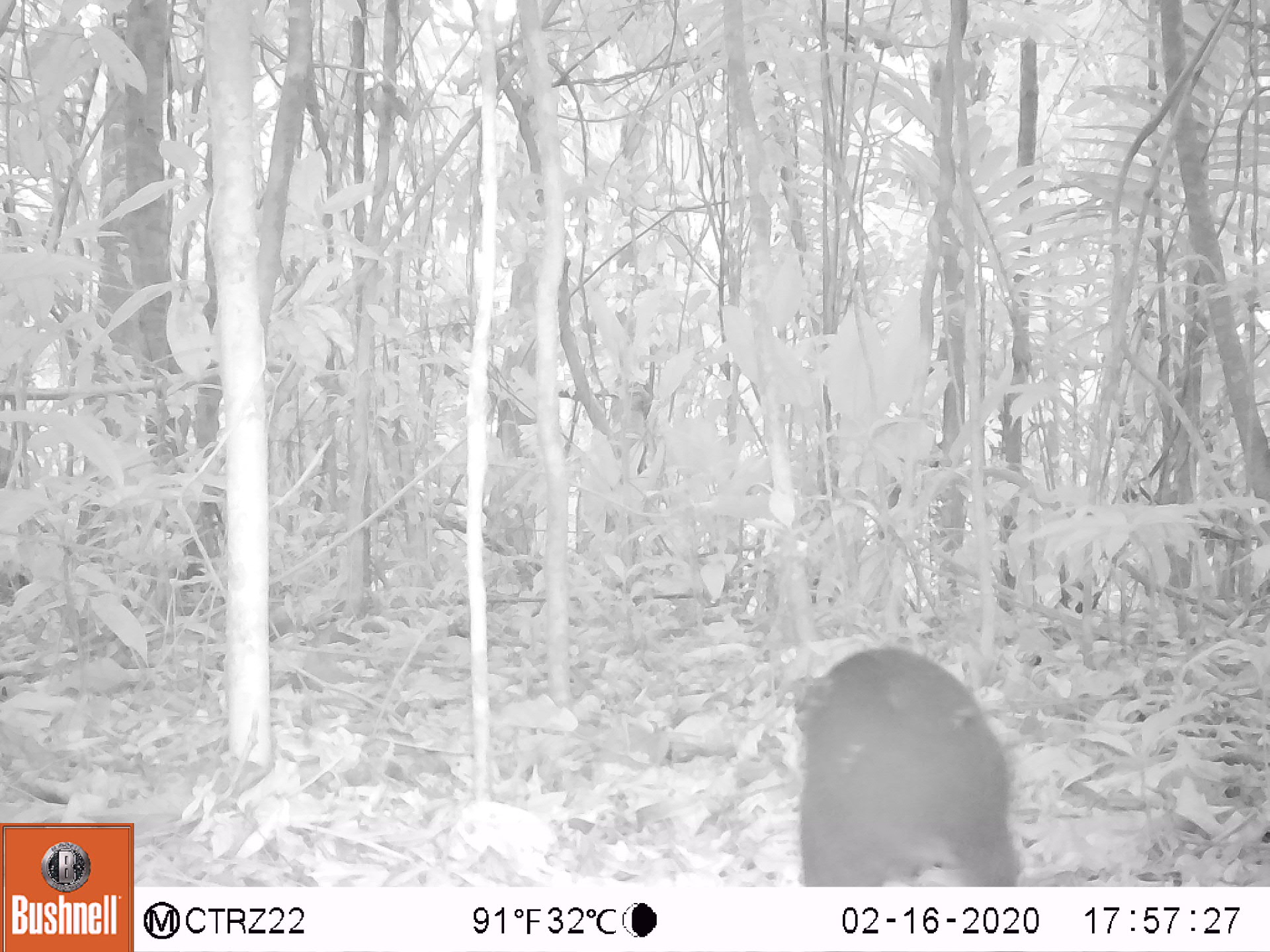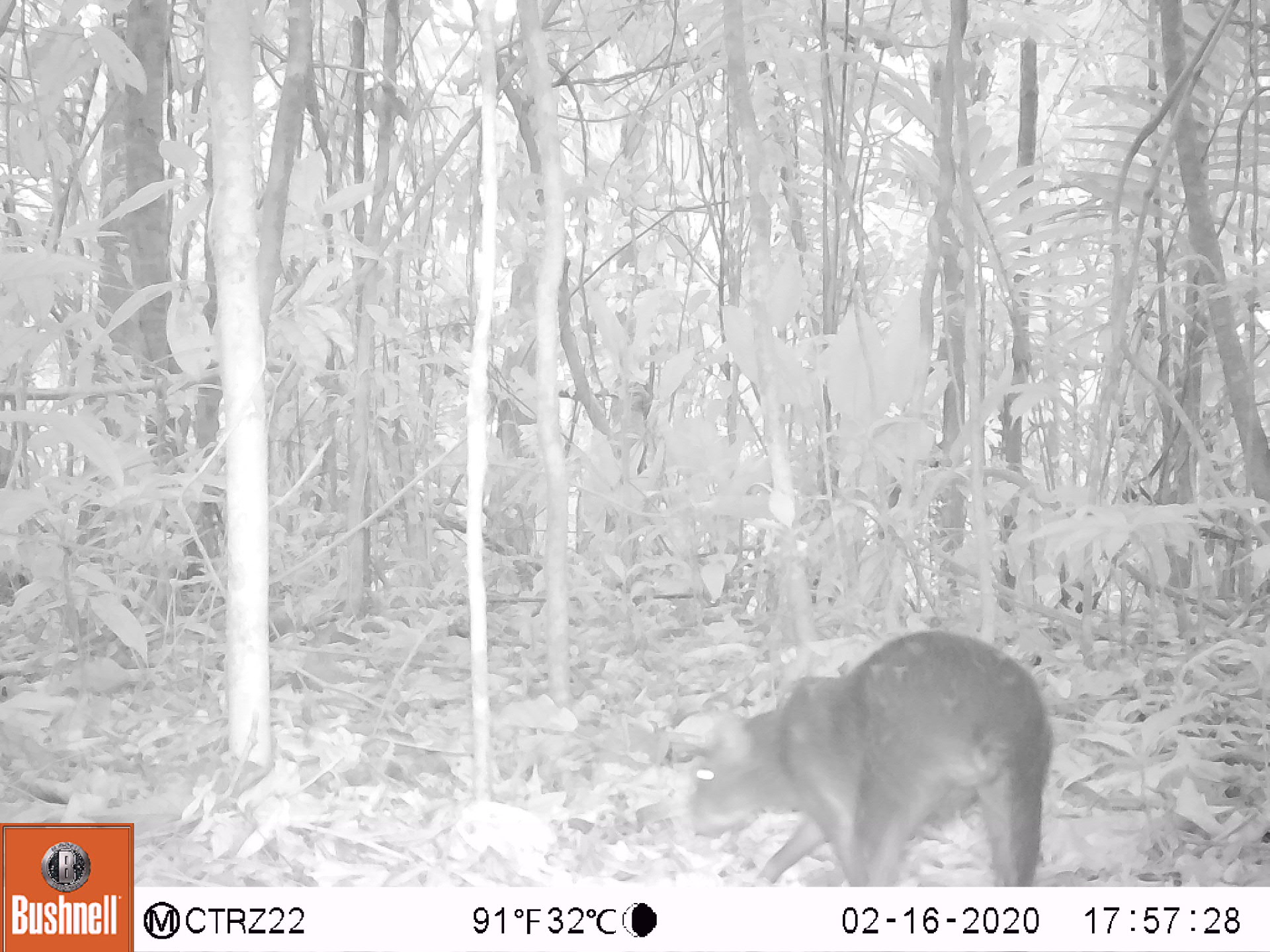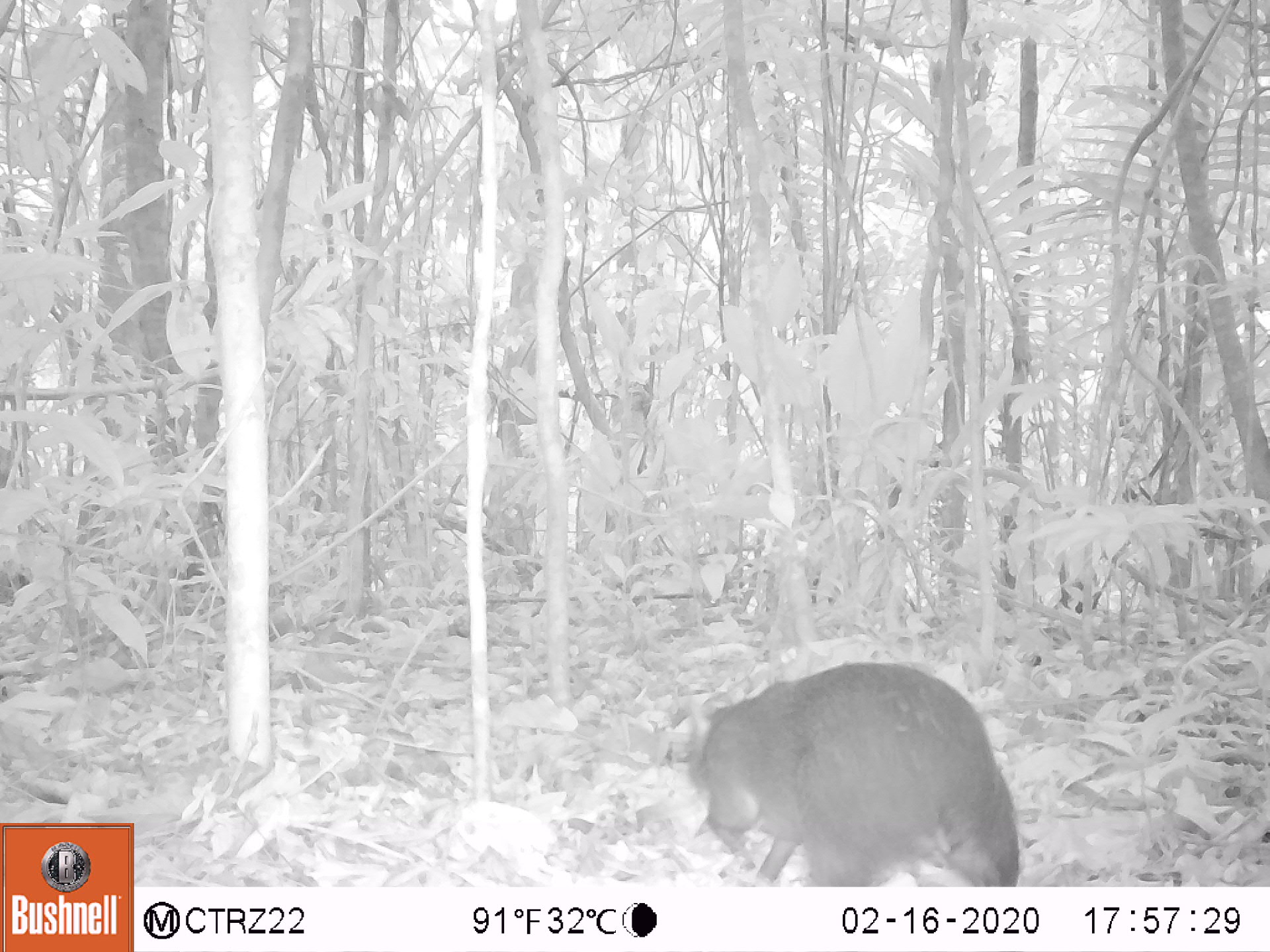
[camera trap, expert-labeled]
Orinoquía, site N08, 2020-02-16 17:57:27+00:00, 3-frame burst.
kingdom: Animalia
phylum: Chordata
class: Mammalia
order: Rodentia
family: Dasyproctidae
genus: Dasyprocta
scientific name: Dasyprocta fuliginosa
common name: black agouti